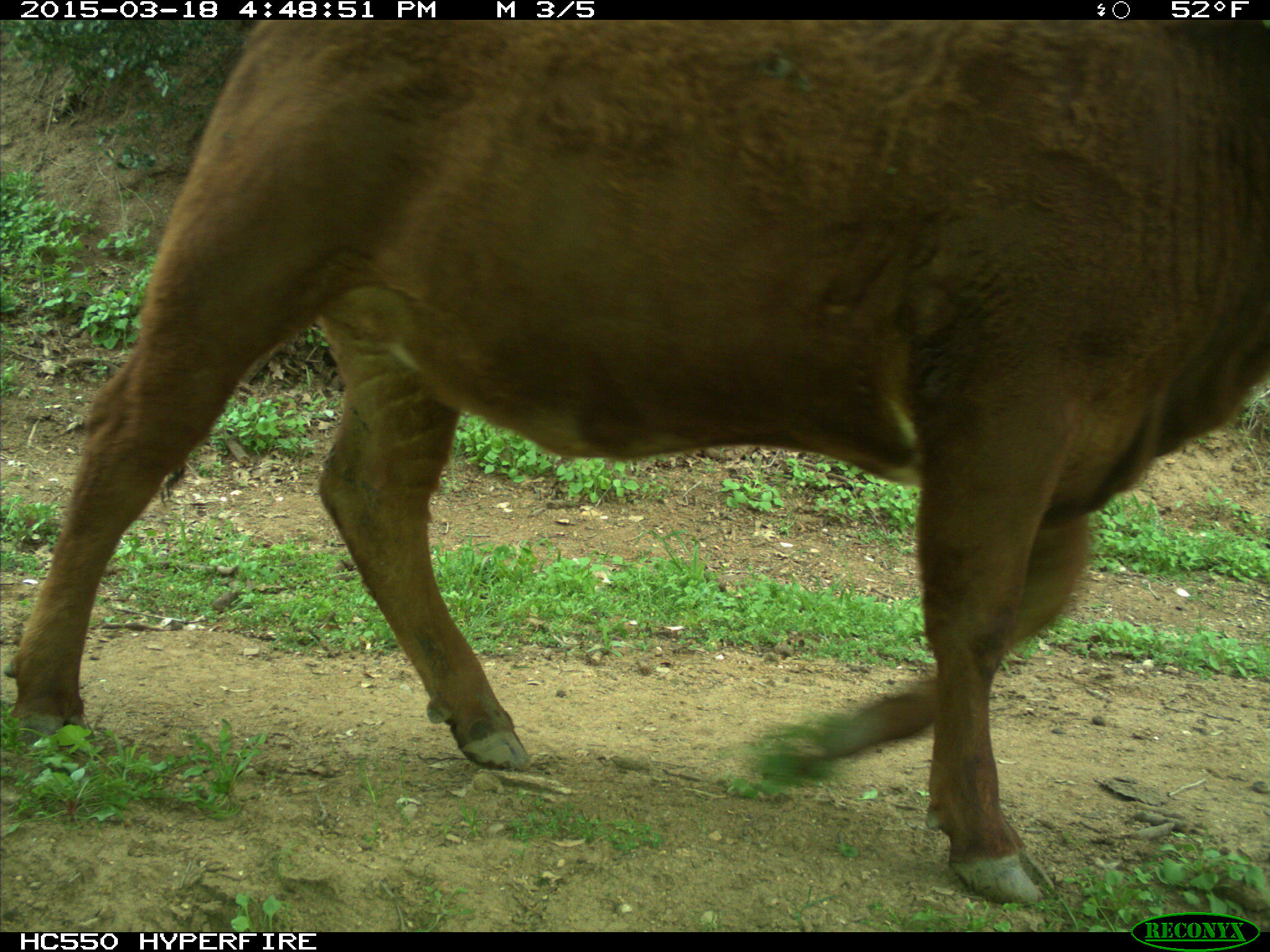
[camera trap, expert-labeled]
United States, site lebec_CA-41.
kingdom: Animalia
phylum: Chordata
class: Mammalia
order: Artiodactyla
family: Bovidae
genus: Bos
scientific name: Bos taurus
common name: domestic cow